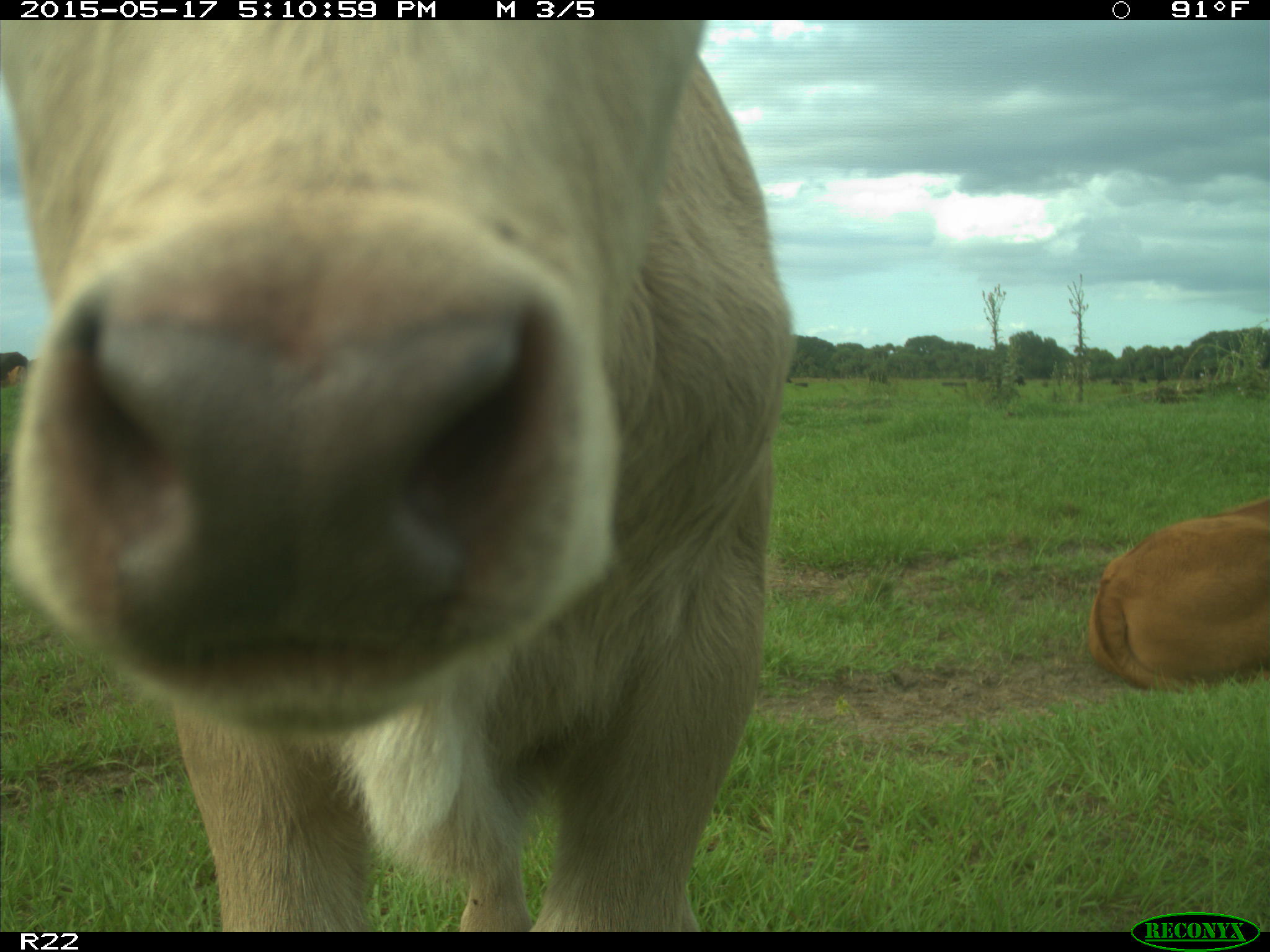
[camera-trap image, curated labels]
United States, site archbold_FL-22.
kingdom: Animalia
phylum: Chordata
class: Mammalia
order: Artiodactyla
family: Bovidae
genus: Bos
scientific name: Bos taurus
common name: domestic cow